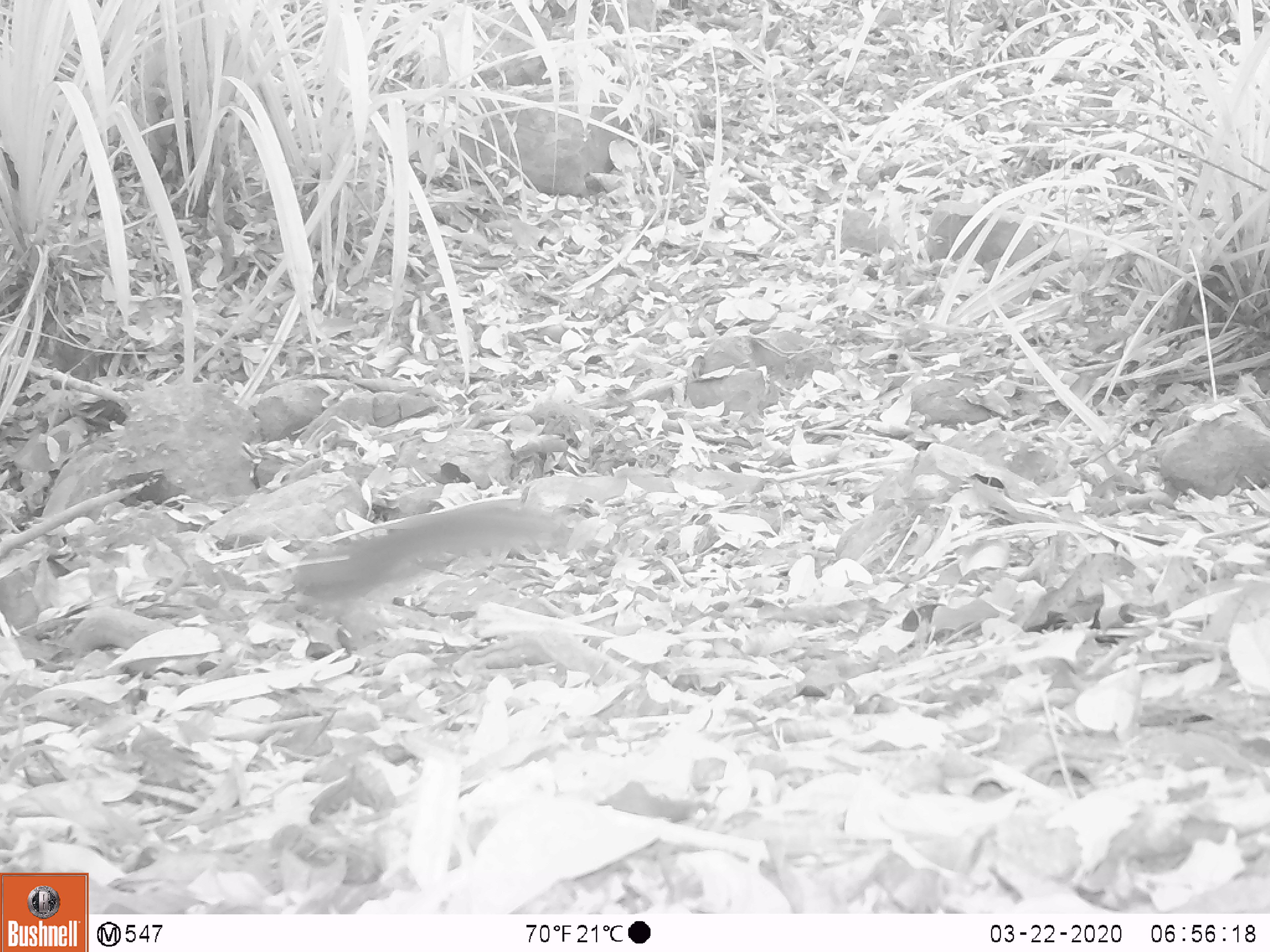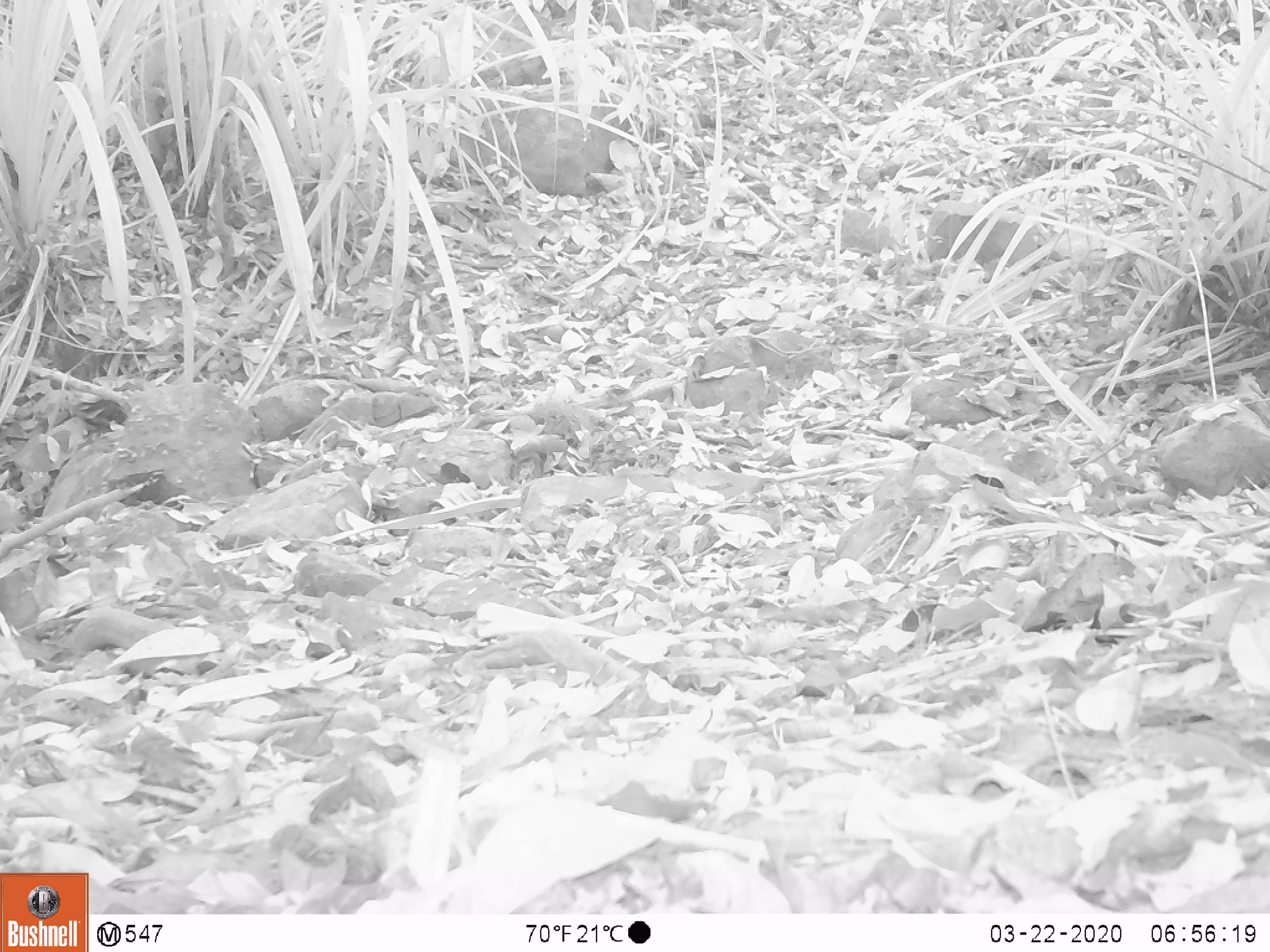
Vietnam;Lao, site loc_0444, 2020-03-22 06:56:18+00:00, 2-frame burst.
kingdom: Animalia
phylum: Chordata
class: Mammalia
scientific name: Mammalia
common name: mammal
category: unidentified small mammal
Unidentified small mammal (mammal) (Mammalia). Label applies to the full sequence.